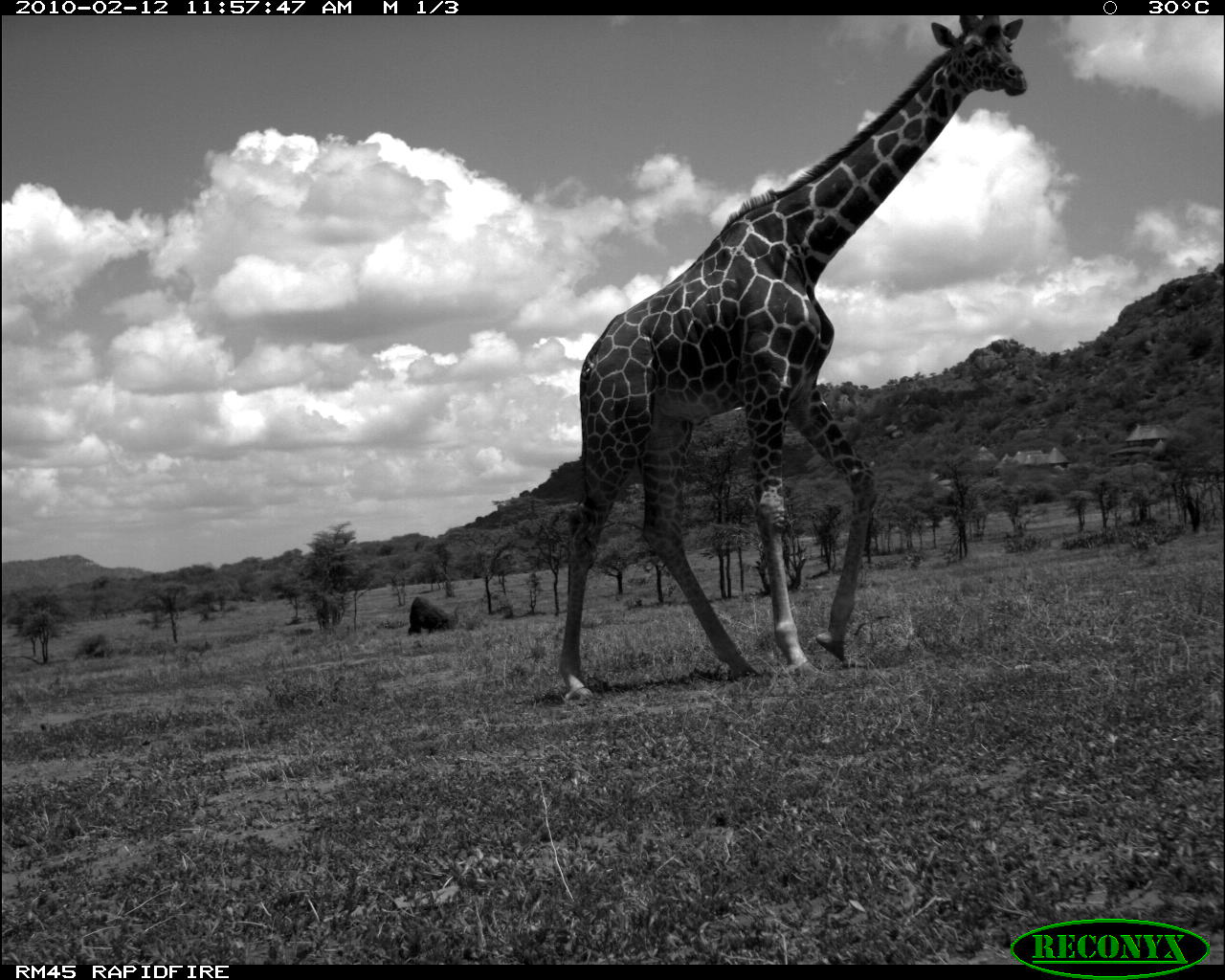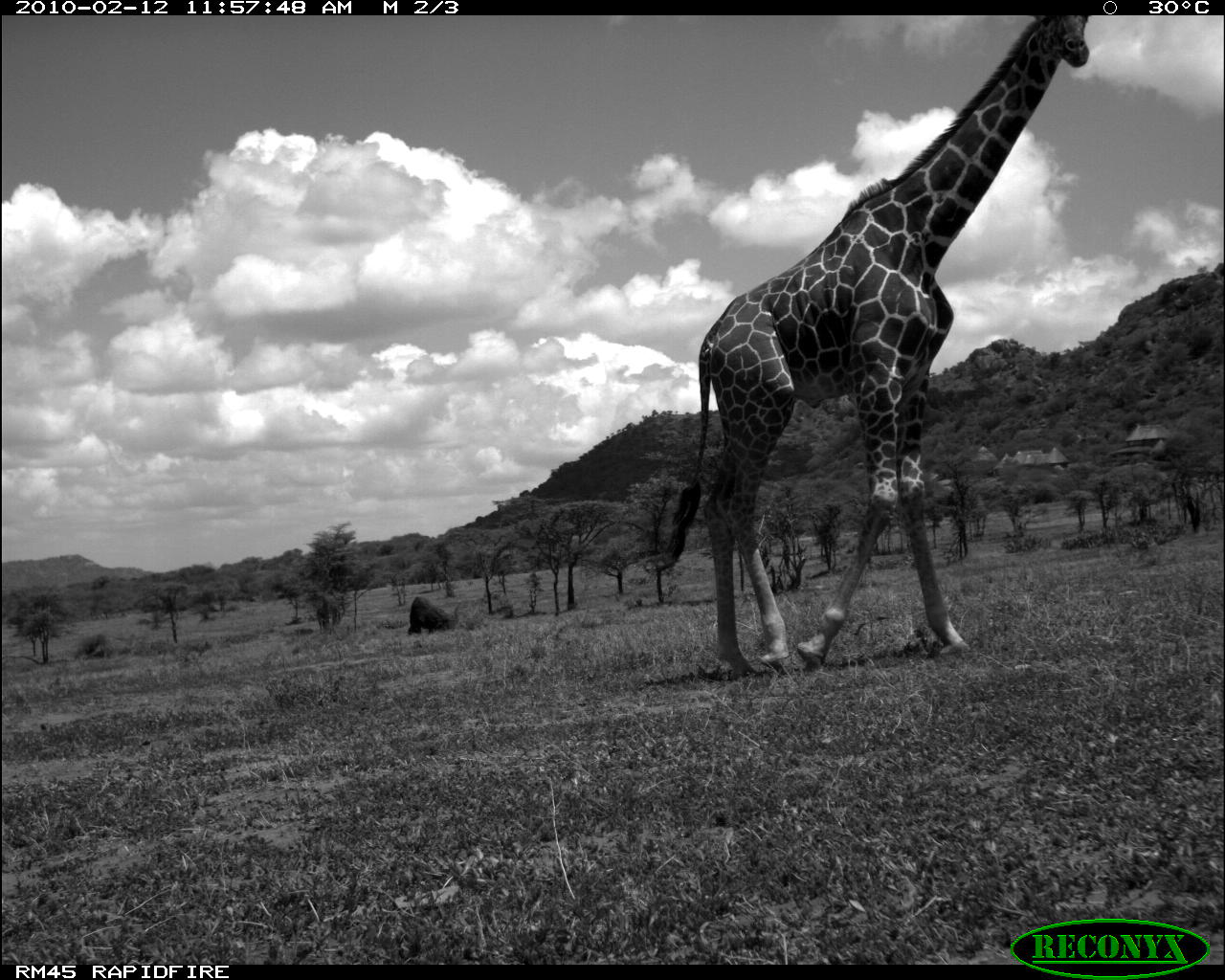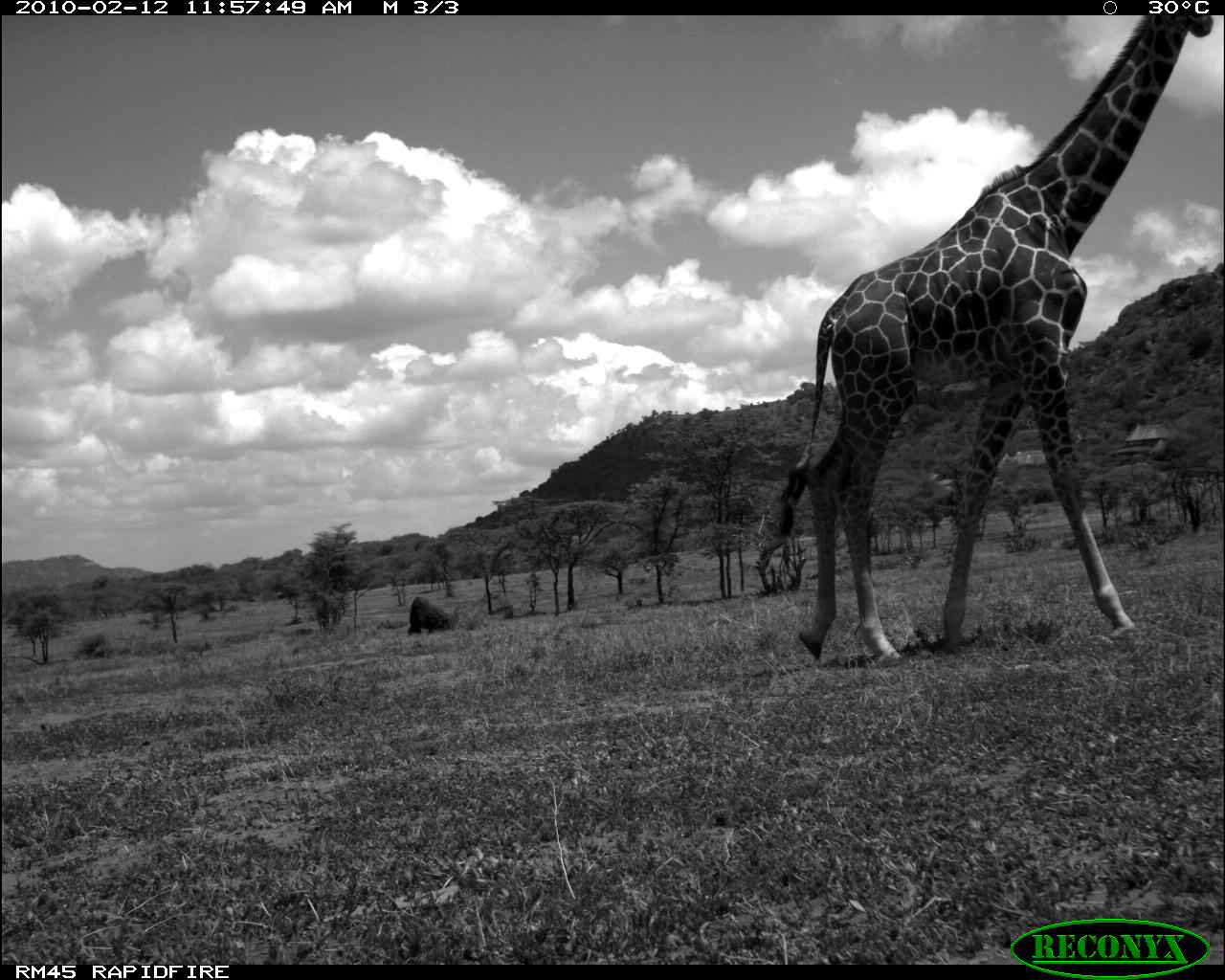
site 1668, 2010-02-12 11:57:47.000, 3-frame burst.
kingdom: Animalia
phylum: Chordata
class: Mammalia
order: Artiodactyla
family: Giraffidae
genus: Giraffa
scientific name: Giraffa camelopardalis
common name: giraffe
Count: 1.